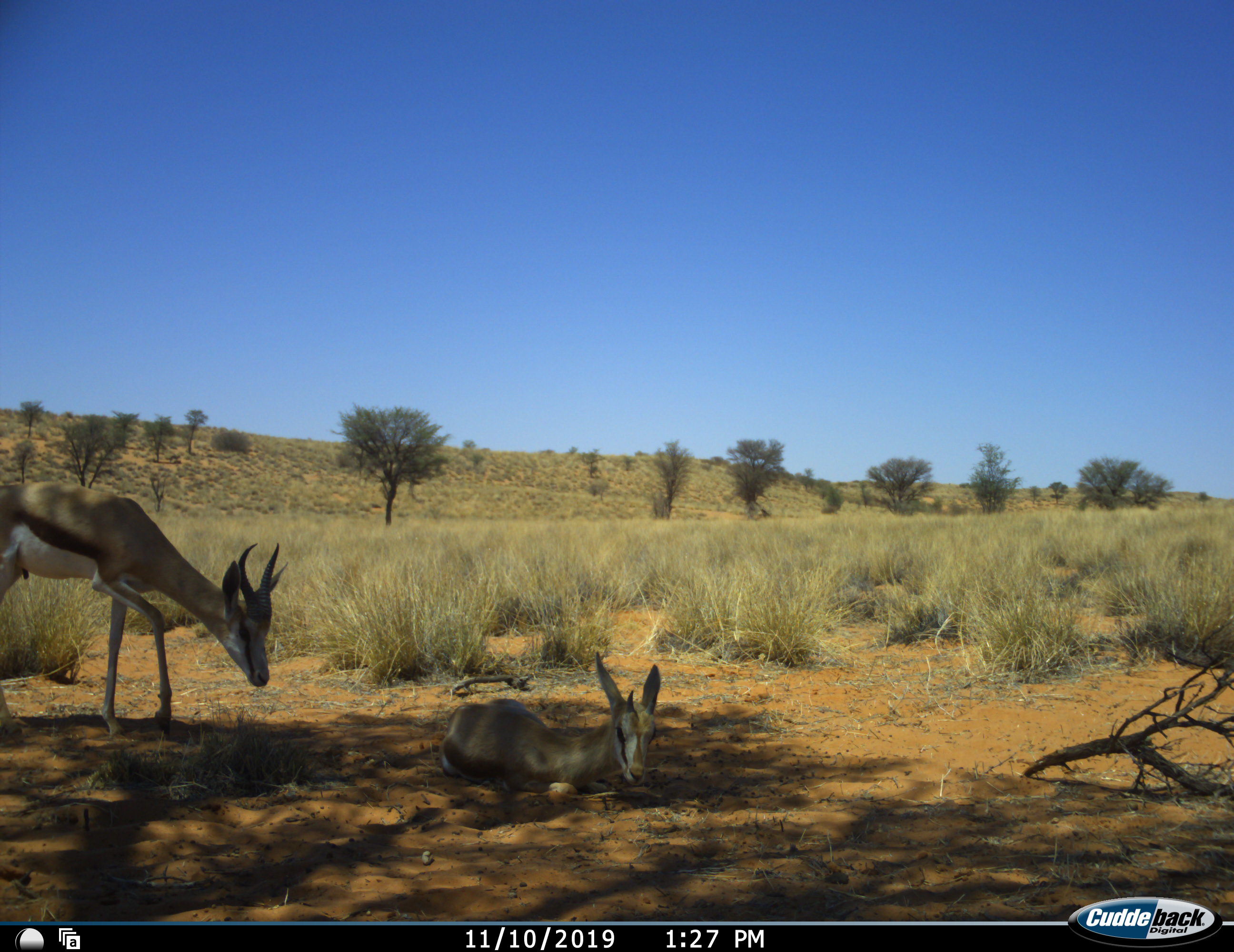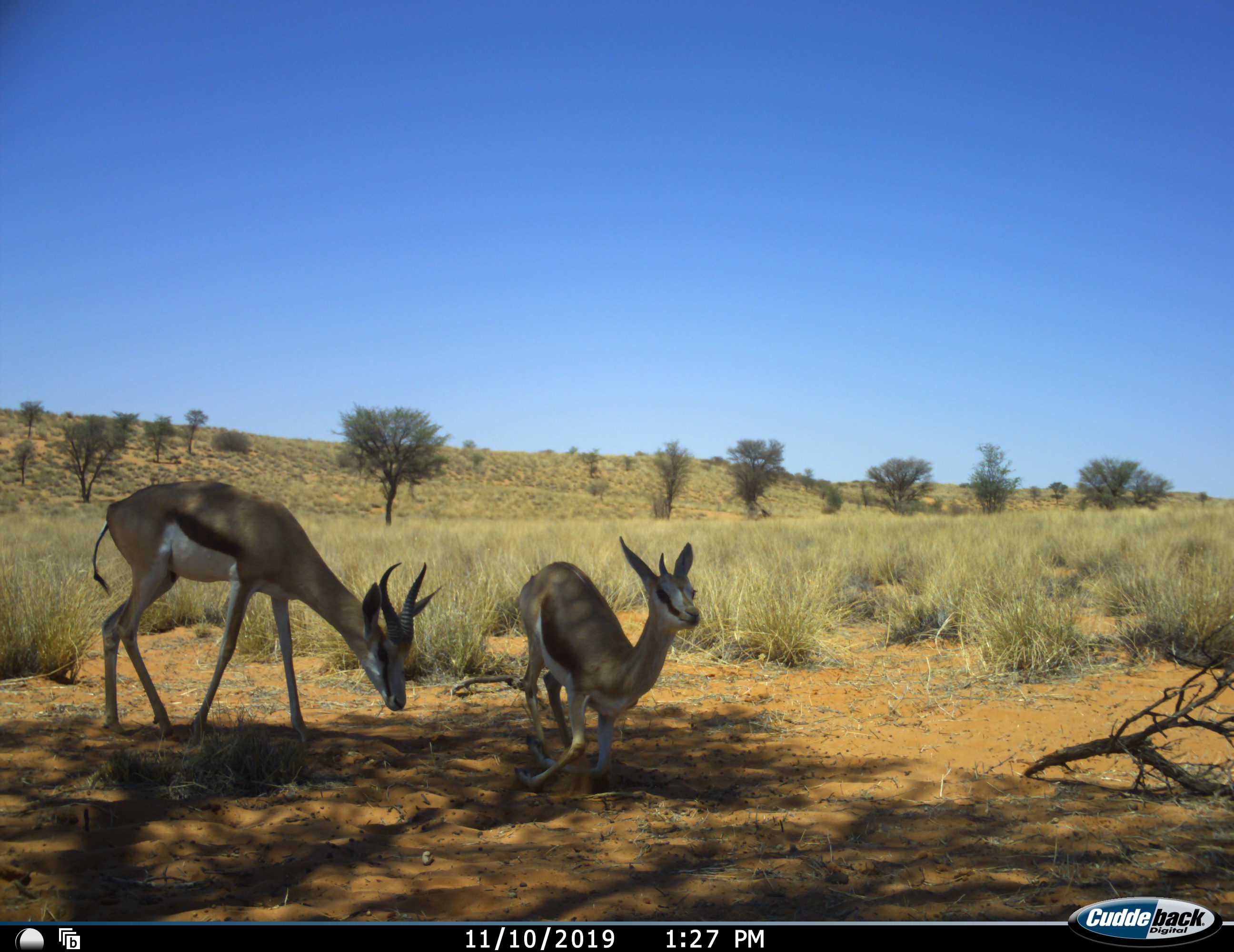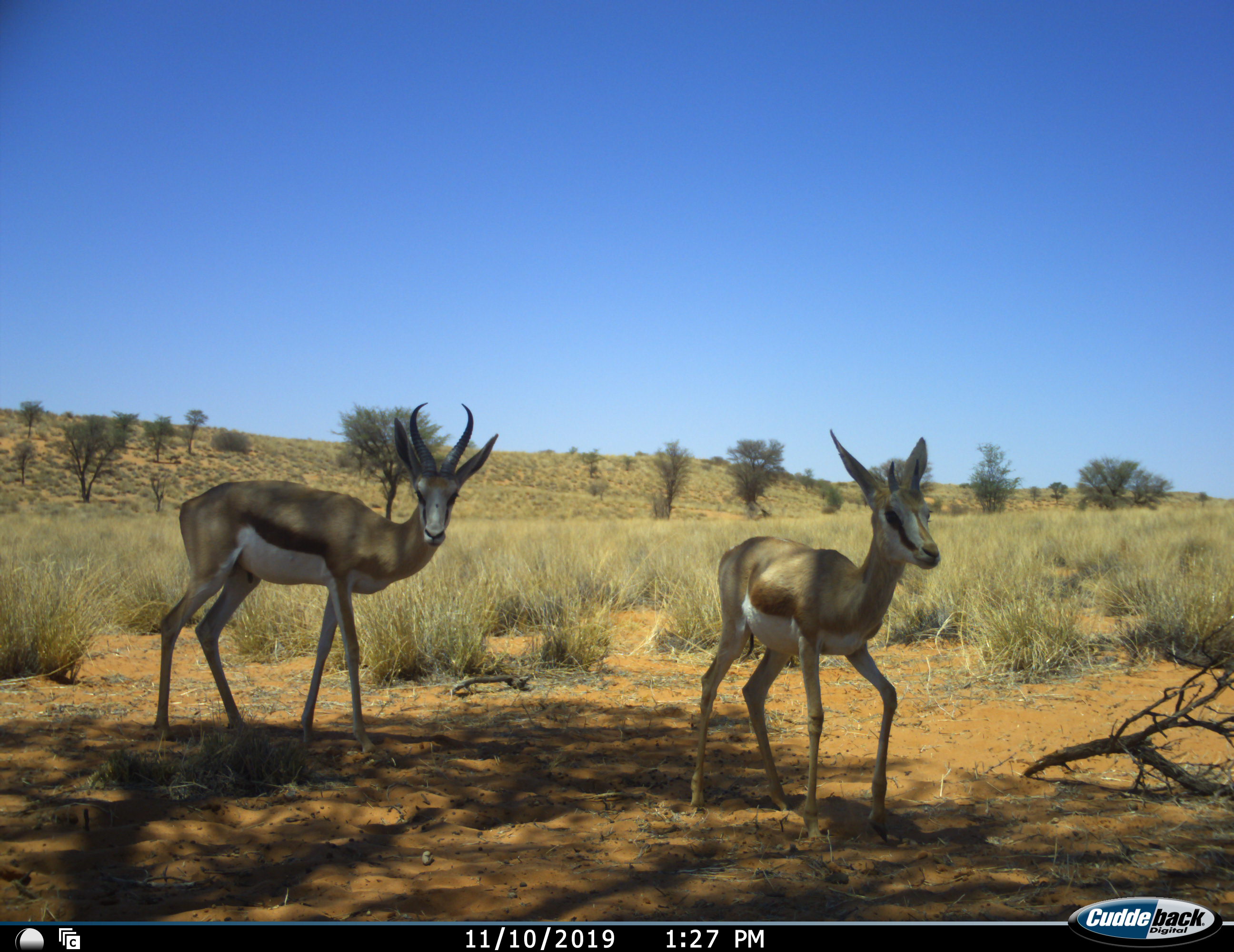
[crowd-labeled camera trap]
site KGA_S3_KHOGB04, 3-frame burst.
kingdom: Animalia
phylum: Chordata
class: Mammalia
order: Artiodactyla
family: Bovidae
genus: Antidorcas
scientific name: Antidorcas marsupialis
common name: springbok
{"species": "springbok (Antidorcas marsupialis)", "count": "2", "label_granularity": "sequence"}